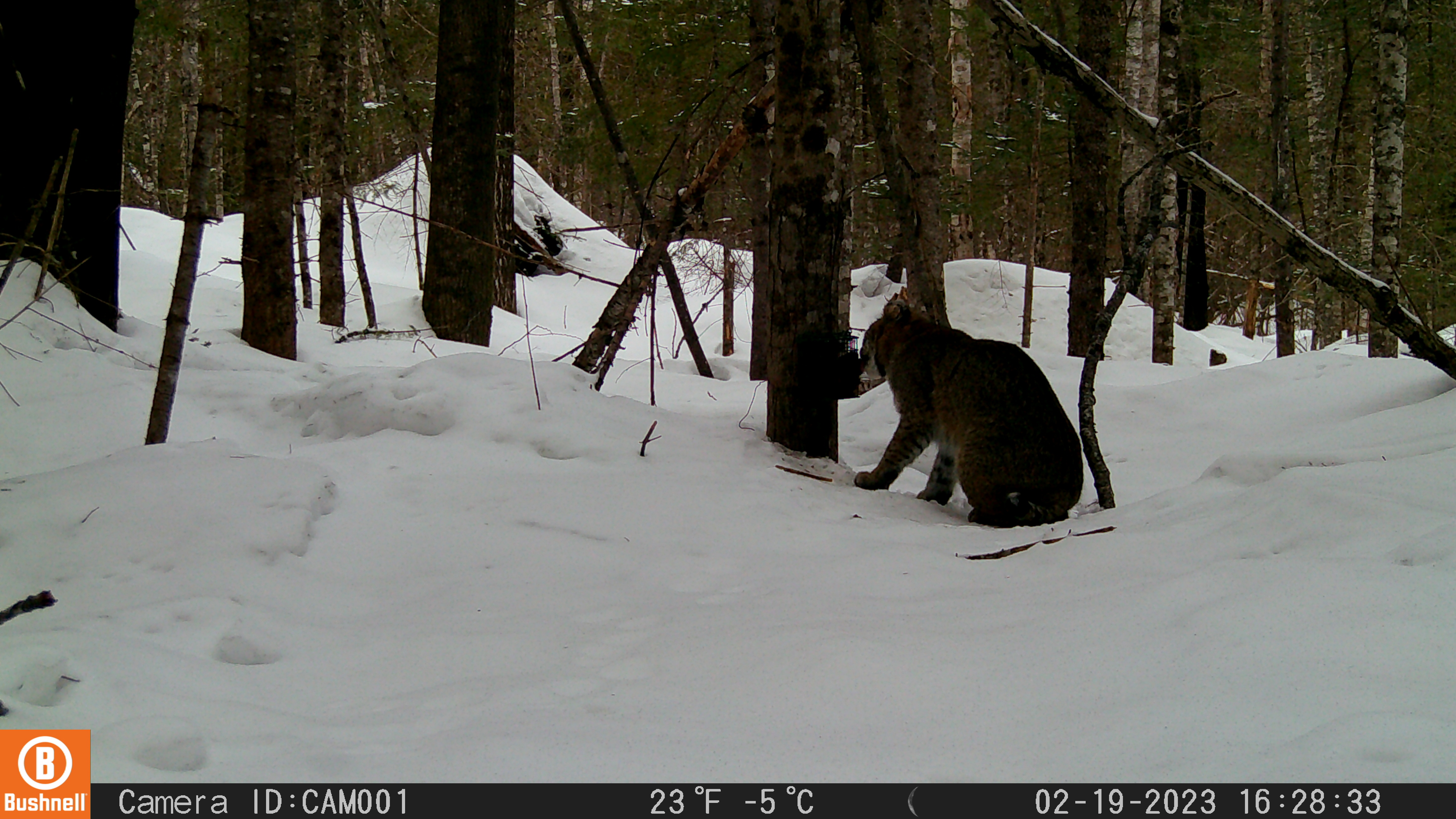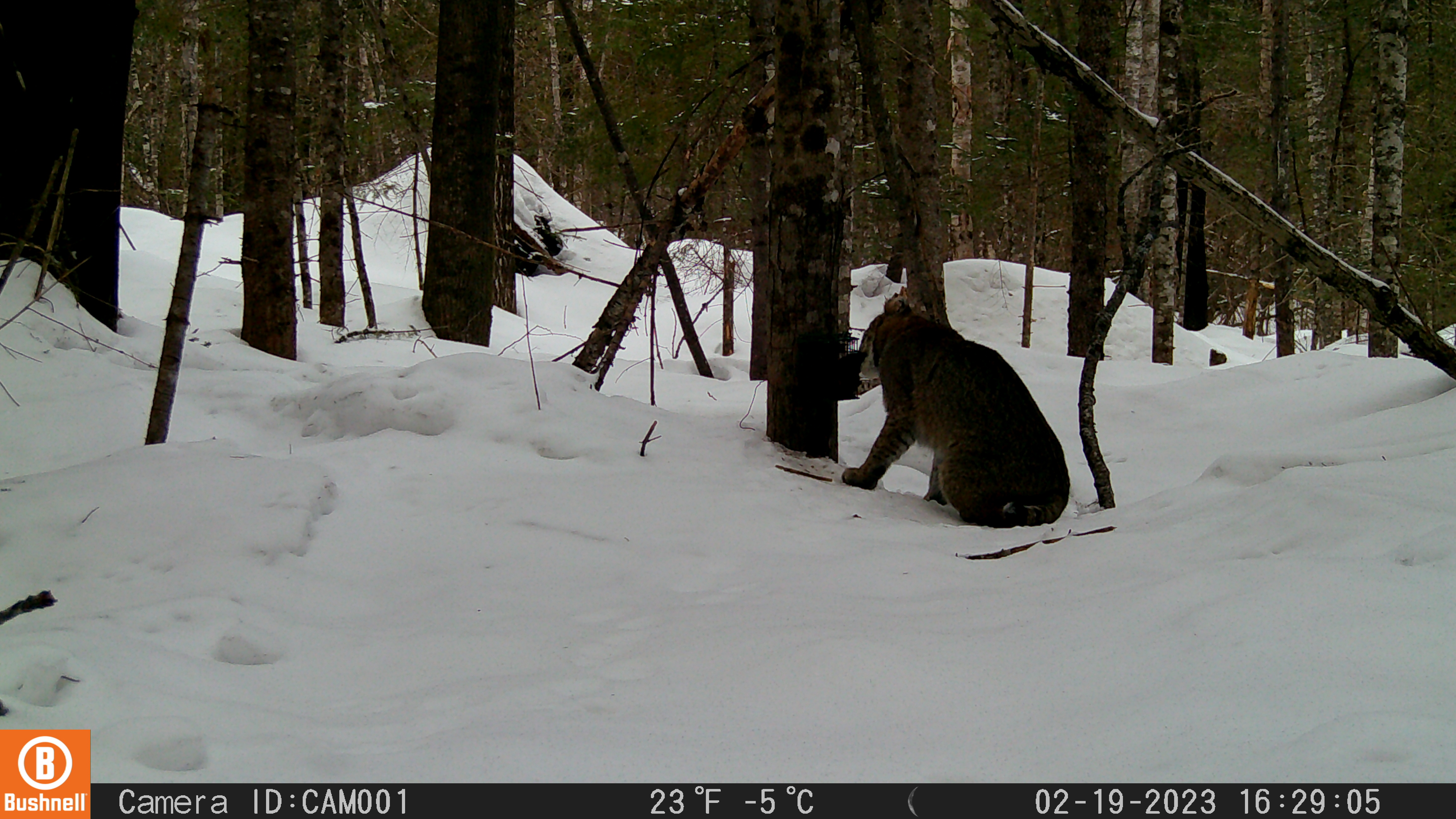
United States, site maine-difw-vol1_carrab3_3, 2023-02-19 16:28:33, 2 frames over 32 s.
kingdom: Animalia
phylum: Chordata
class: Mammalia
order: Carnivora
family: Felidae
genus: Lynx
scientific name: Lynx rufus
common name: bobcat